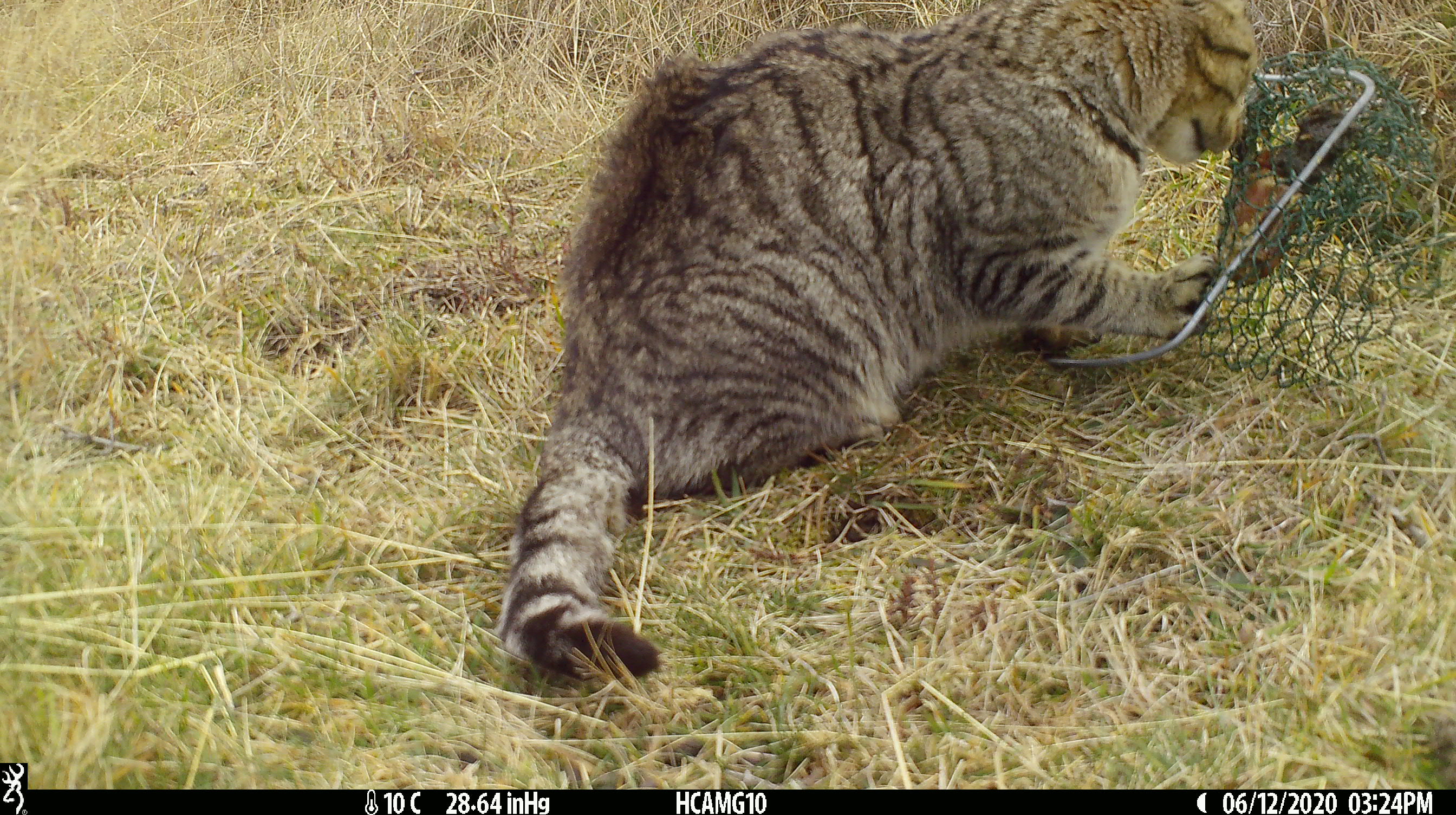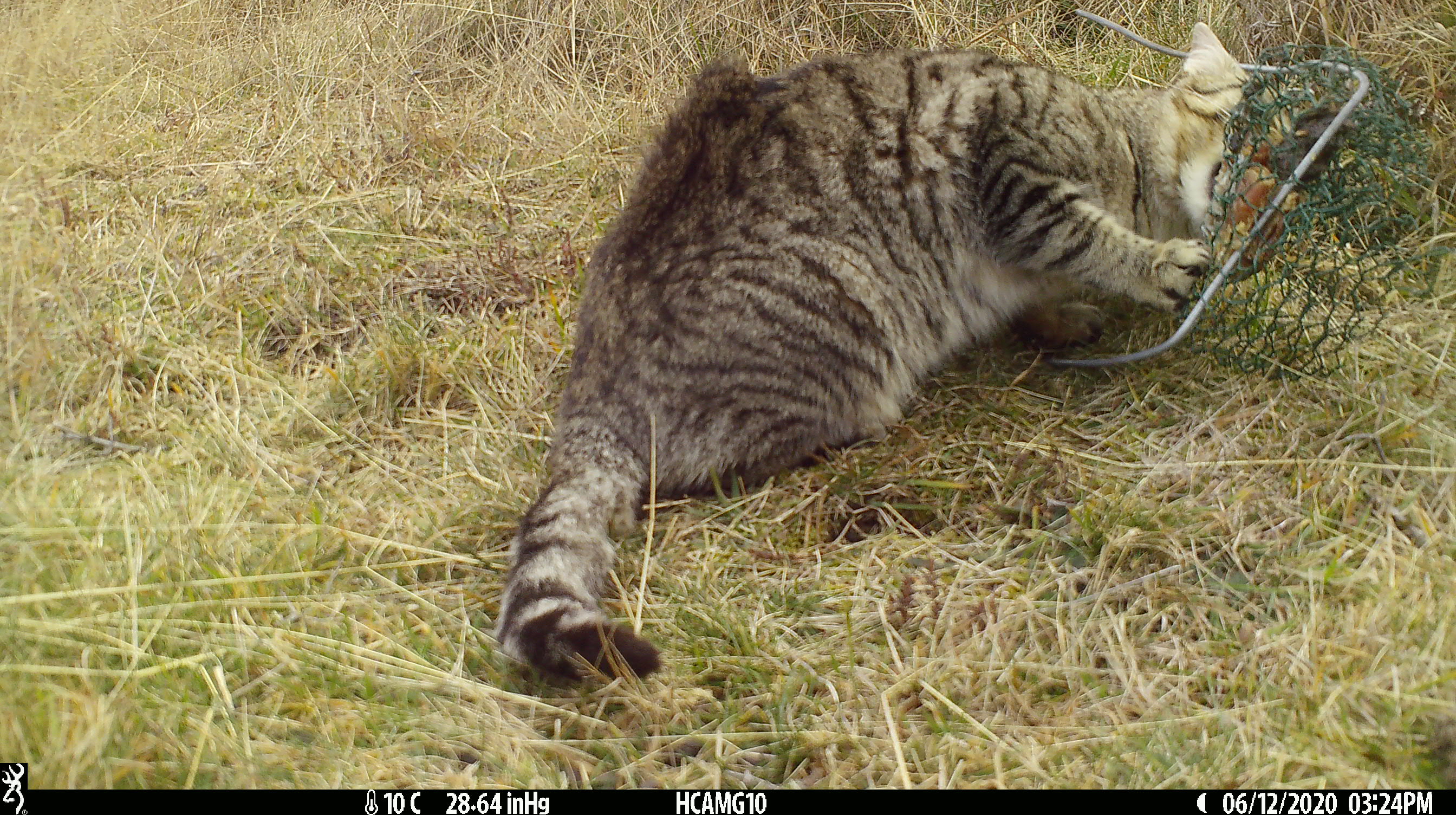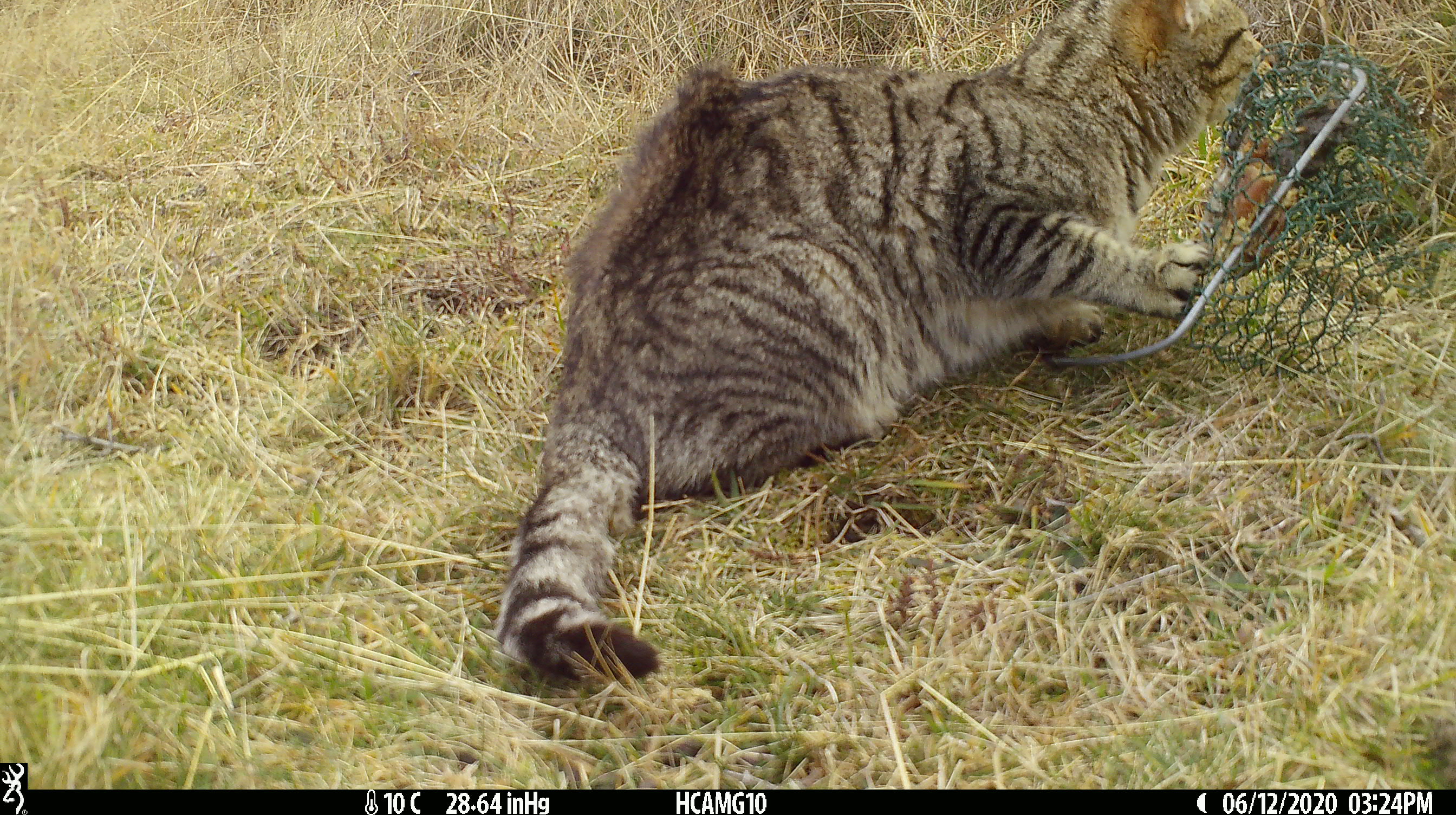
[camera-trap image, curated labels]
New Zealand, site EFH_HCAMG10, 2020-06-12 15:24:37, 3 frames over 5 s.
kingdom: Animalia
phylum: Chordata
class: Mammalia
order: Carnivora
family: Felidae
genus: Felis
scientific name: Felis catus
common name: domestic cat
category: cat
Cat (domestic cat) (Felis catus).